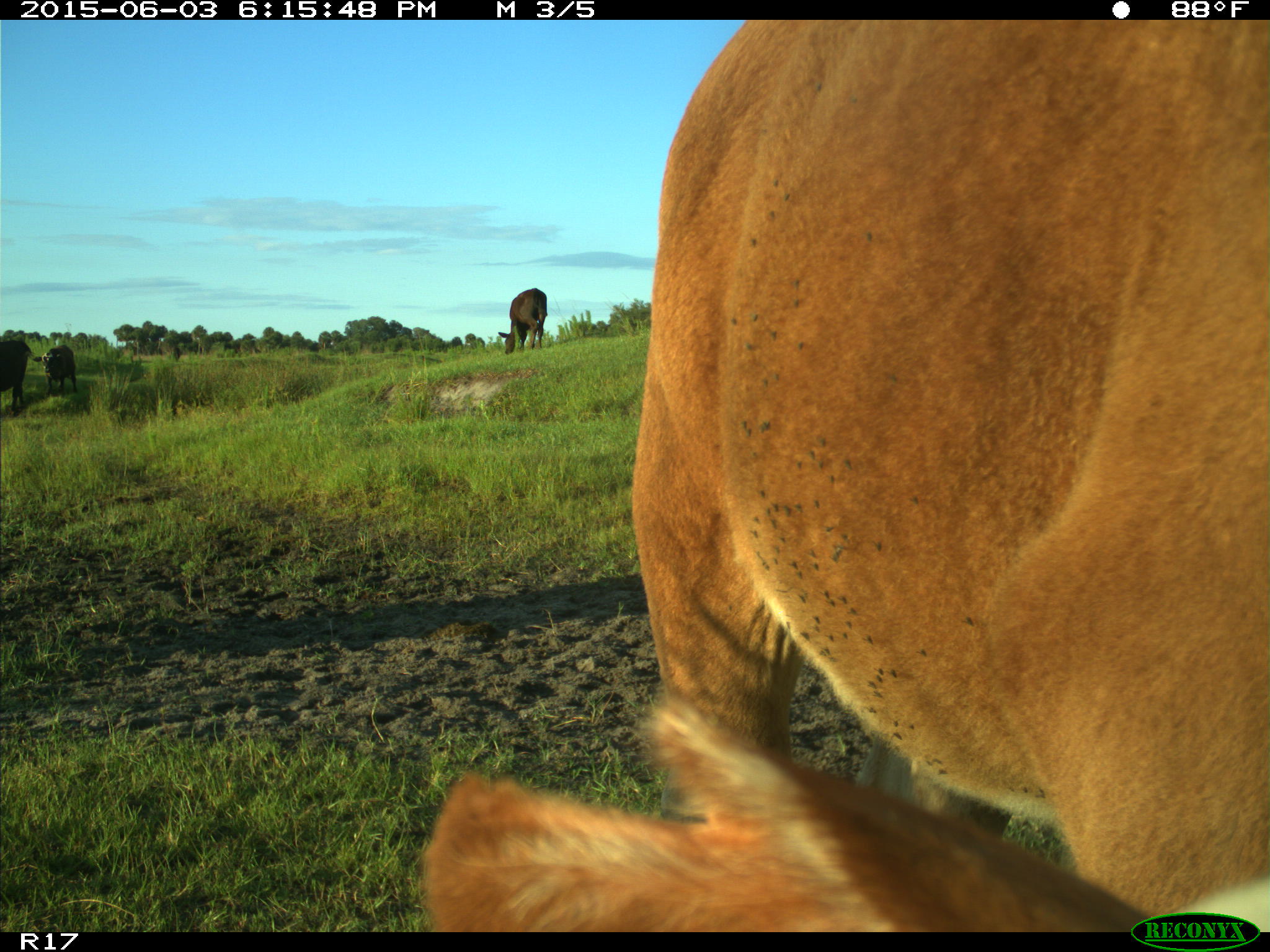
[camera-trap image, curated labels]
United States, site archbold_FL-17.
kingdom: Animalia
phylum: Chordata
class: Mammalia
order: Artiodactyla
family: Bovidae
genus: Bos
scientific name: Bos taurus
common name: domestic cow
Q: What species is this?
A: Bos taurus (domestic cow).